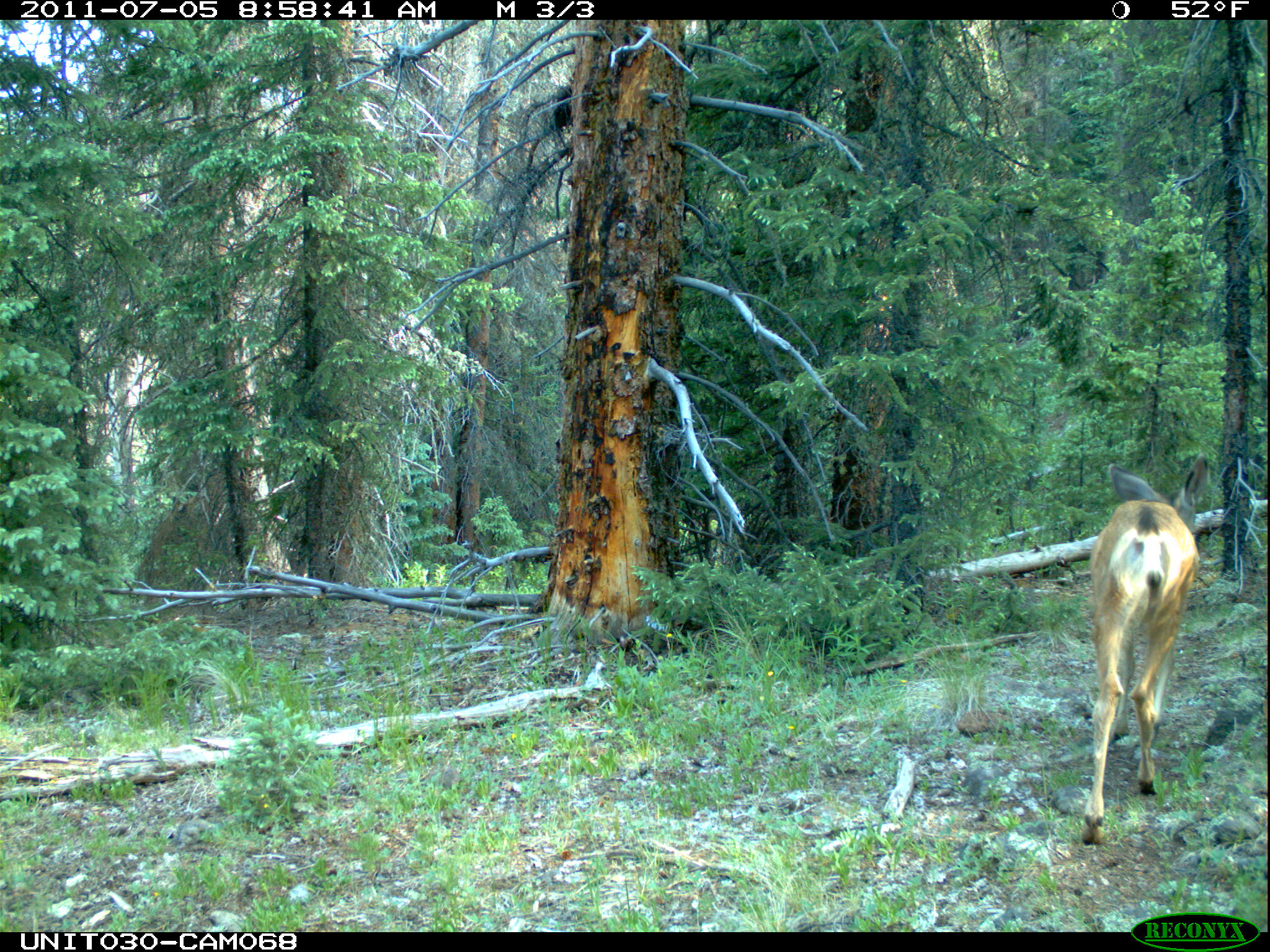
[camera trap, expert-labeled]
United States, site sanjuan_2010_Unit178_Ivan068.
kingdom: Animalia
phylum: Chordata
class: Mammalia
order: Artiodactyla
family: Cervidae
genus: Odocoileus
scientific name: Odocoileus hemionus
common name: mule deer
Odocoileus hemionus (mule deer).